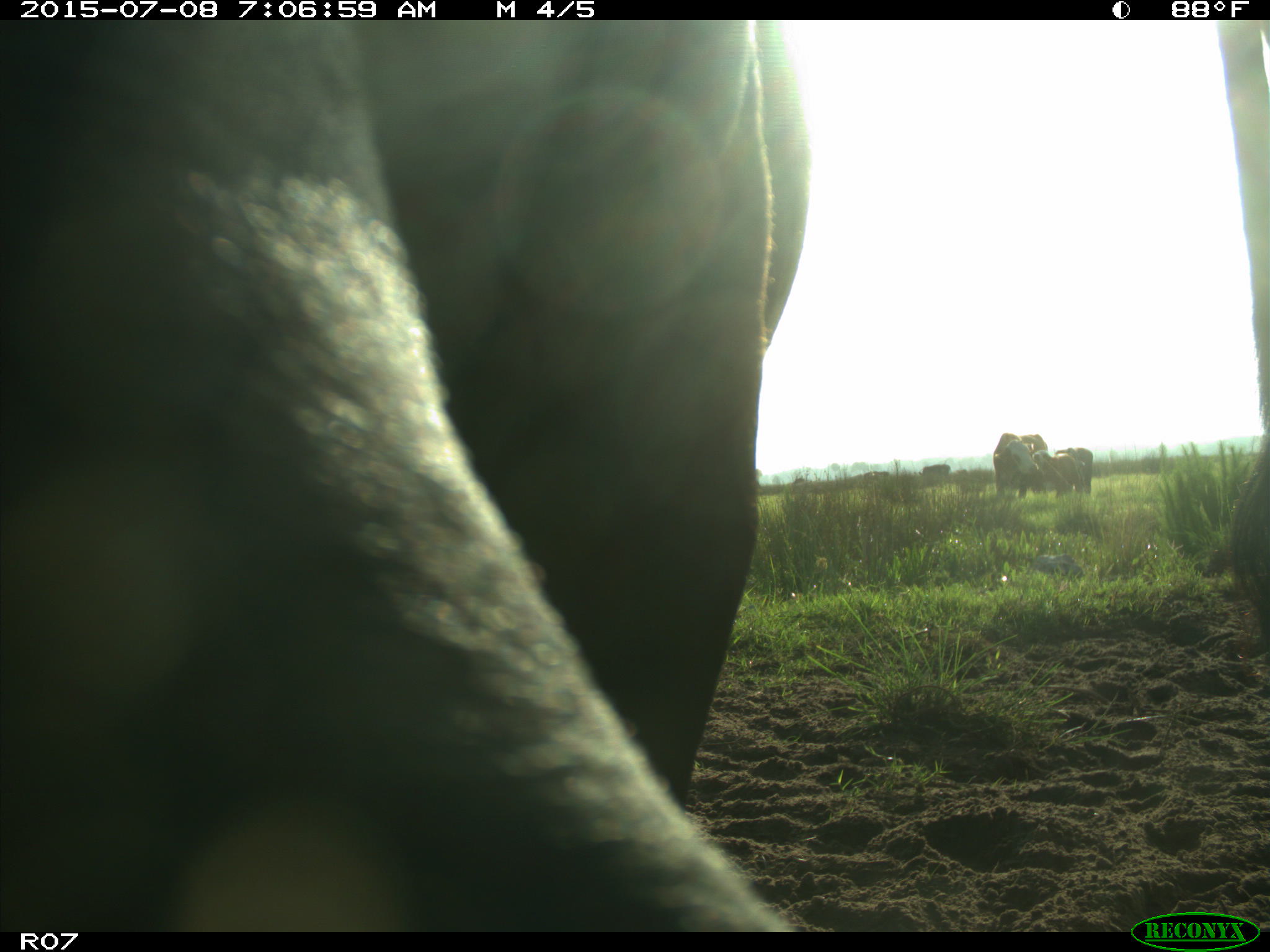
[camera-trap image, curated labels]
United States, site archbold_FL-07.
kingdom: Animalia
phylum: Chordata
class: Mammalia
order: Artiodactyla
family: Bovidae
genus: Bos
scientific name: Bos taurus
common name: domestic cow